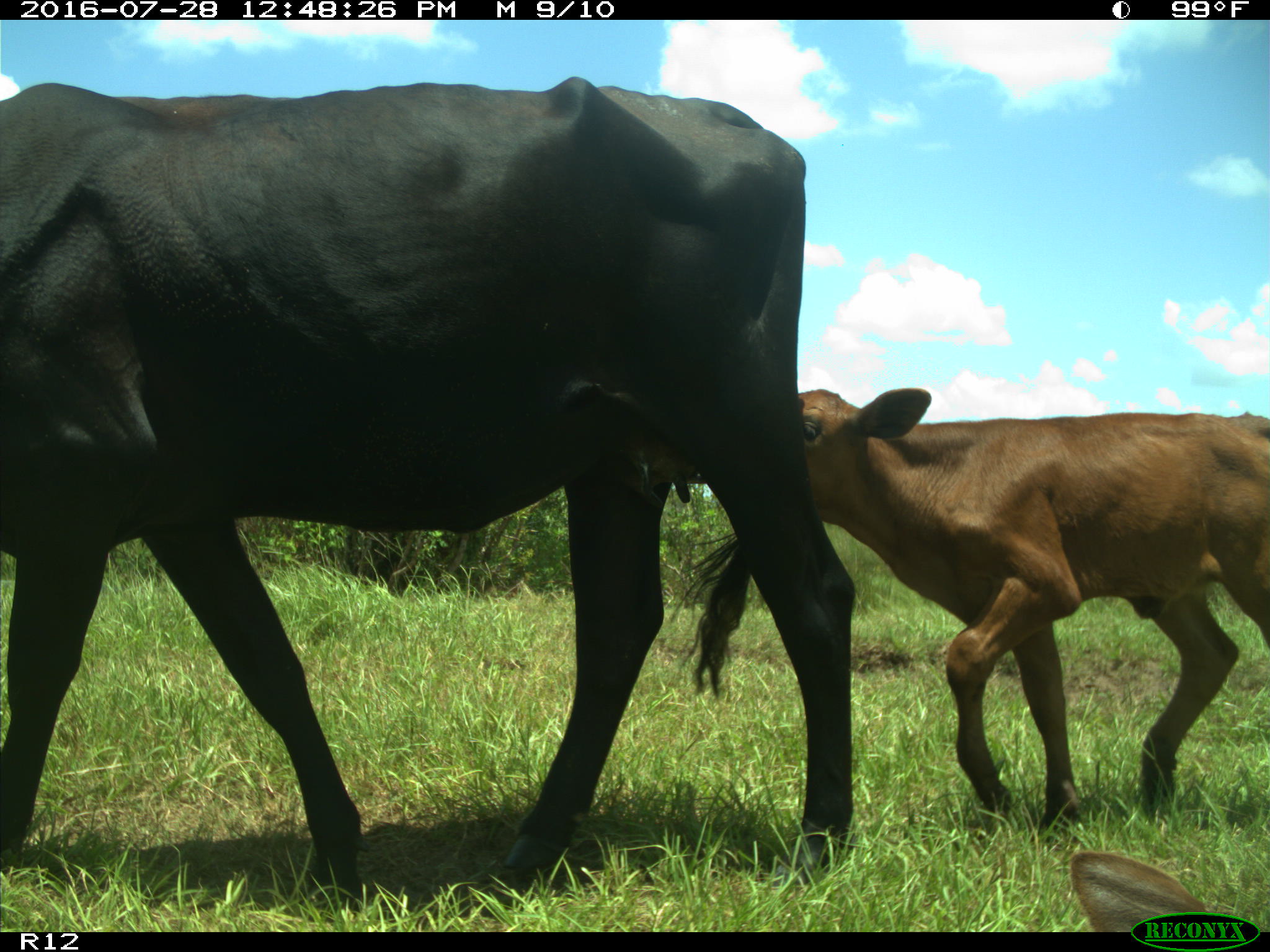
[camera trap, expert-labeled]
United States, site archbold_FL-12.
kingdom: Animalia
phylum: Chordata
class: Mammalia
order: Artiodactyla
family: Bovidae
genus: Bos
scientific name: Bos taurus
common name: domestic cow